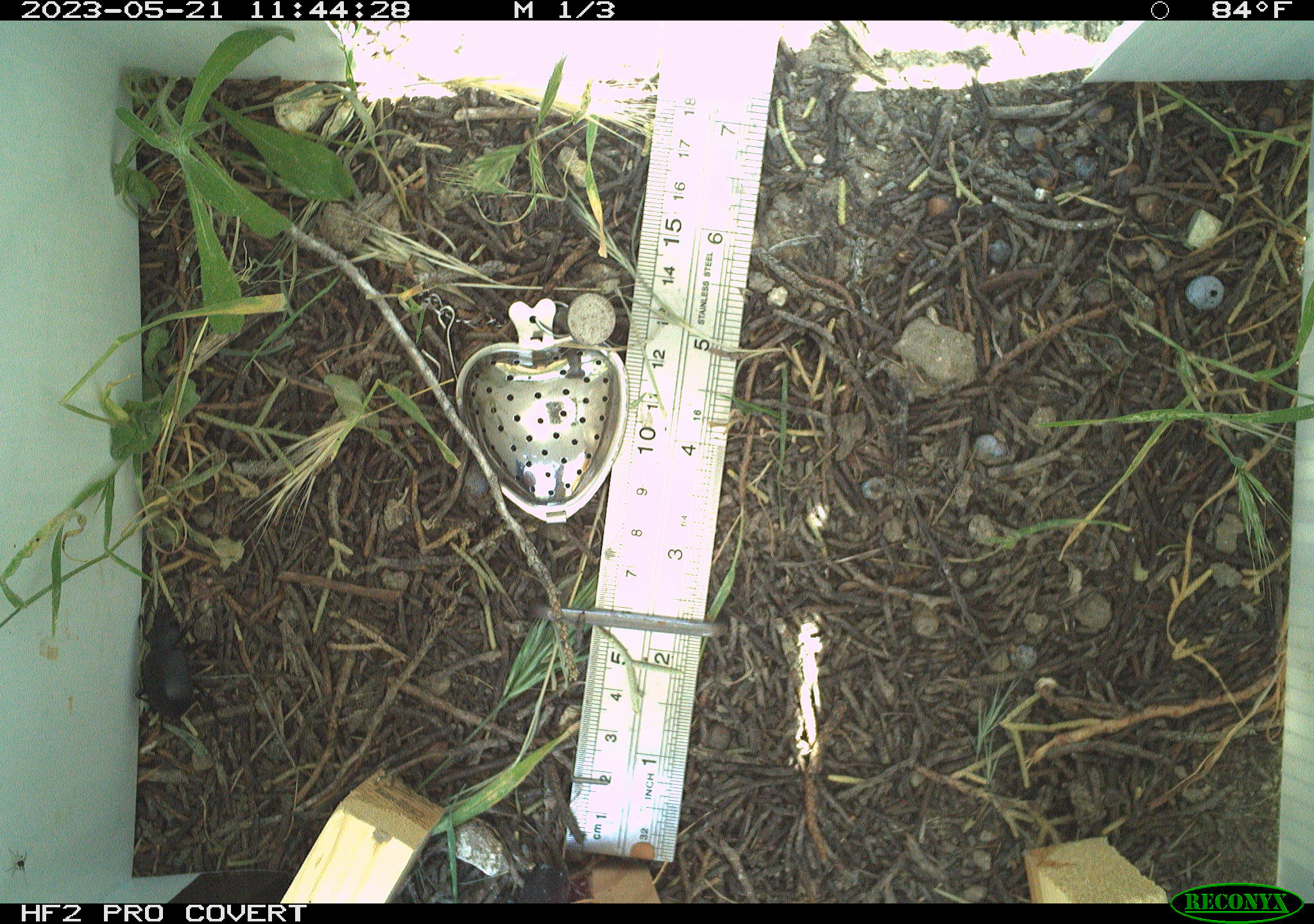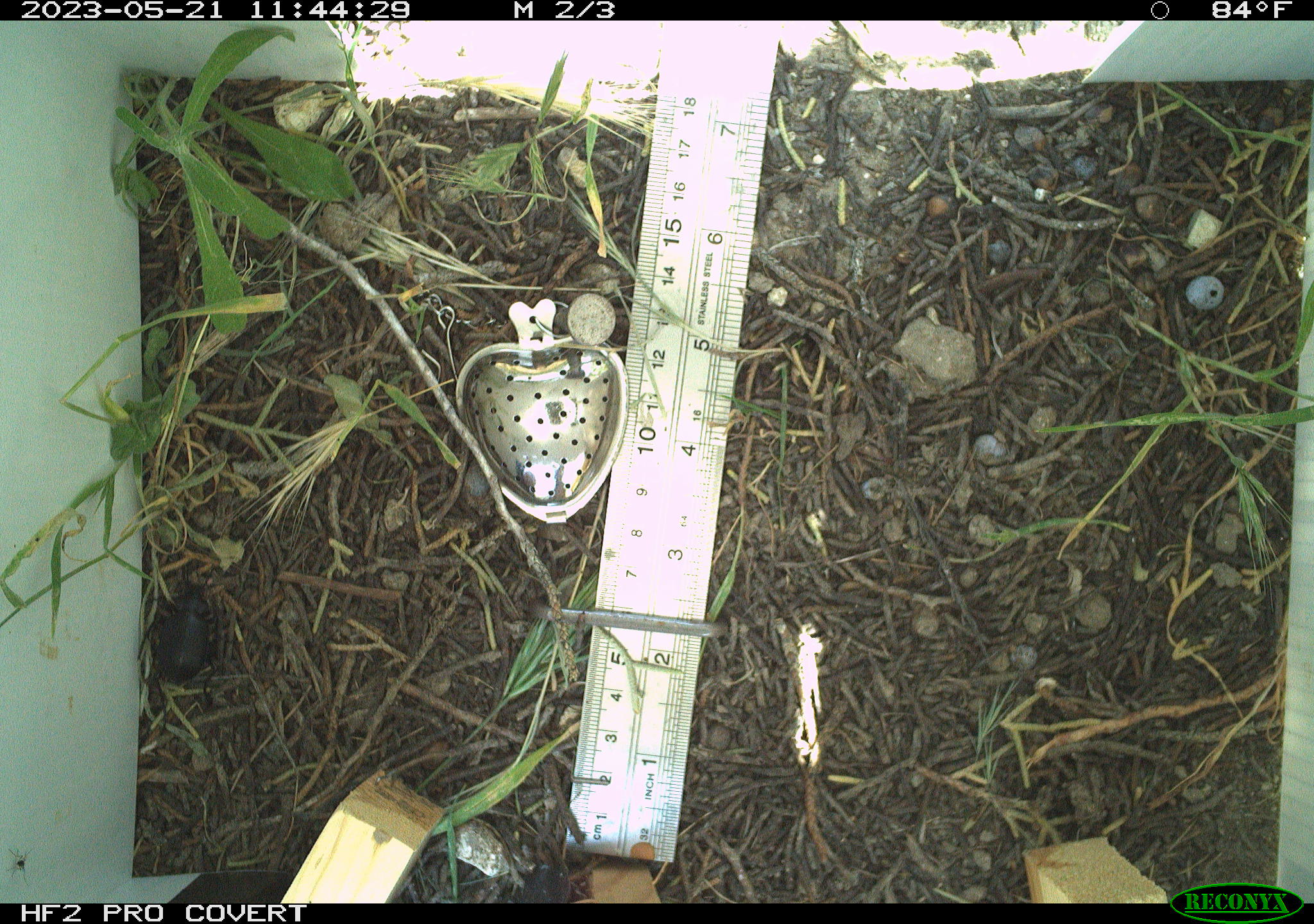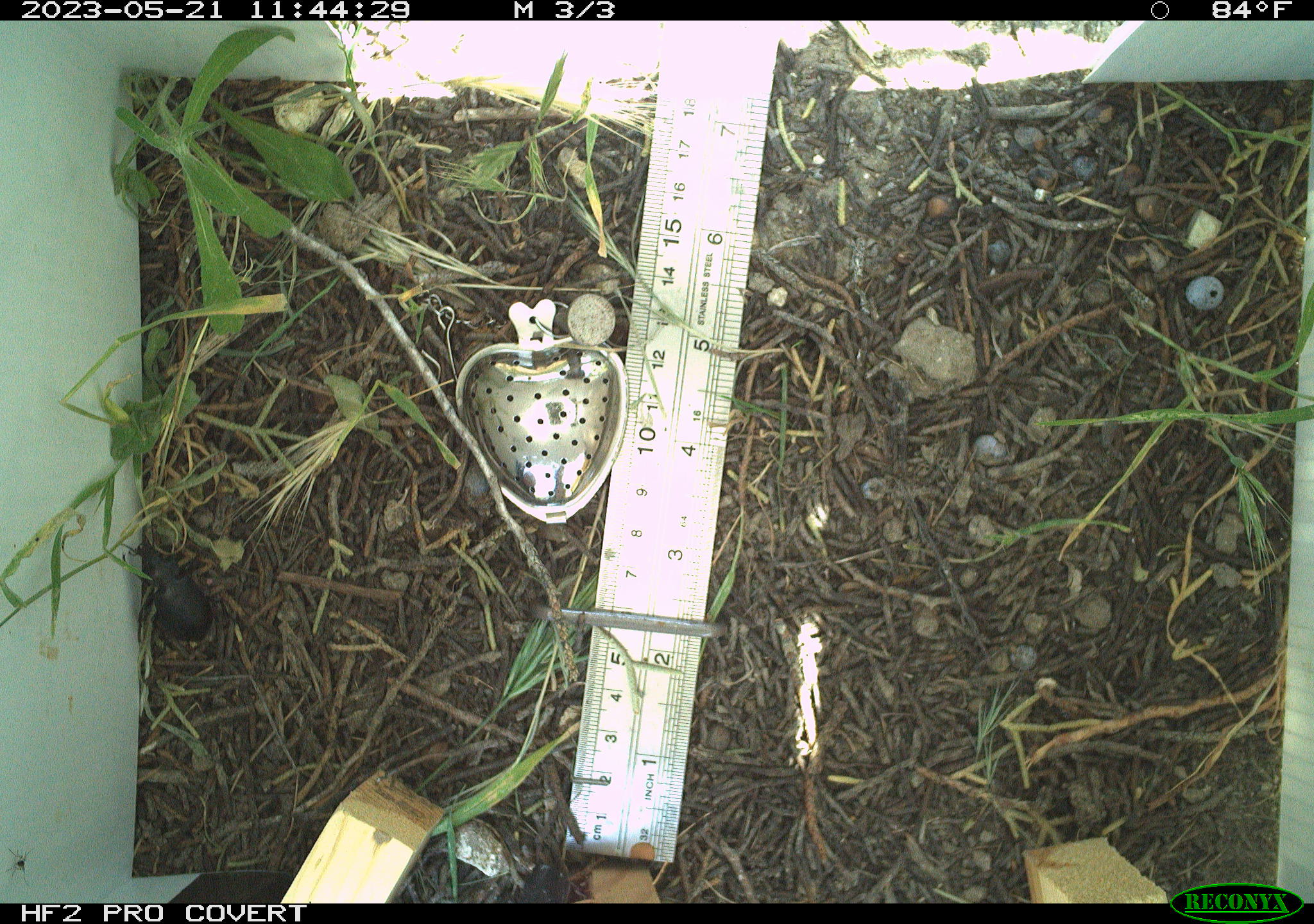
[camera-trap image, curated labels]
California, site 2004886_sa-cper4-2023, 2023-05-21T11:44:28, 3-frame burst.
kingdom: Animalia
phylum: Arthropoda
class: Insecta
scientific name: Insecta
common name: insect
Insect (Insecta).